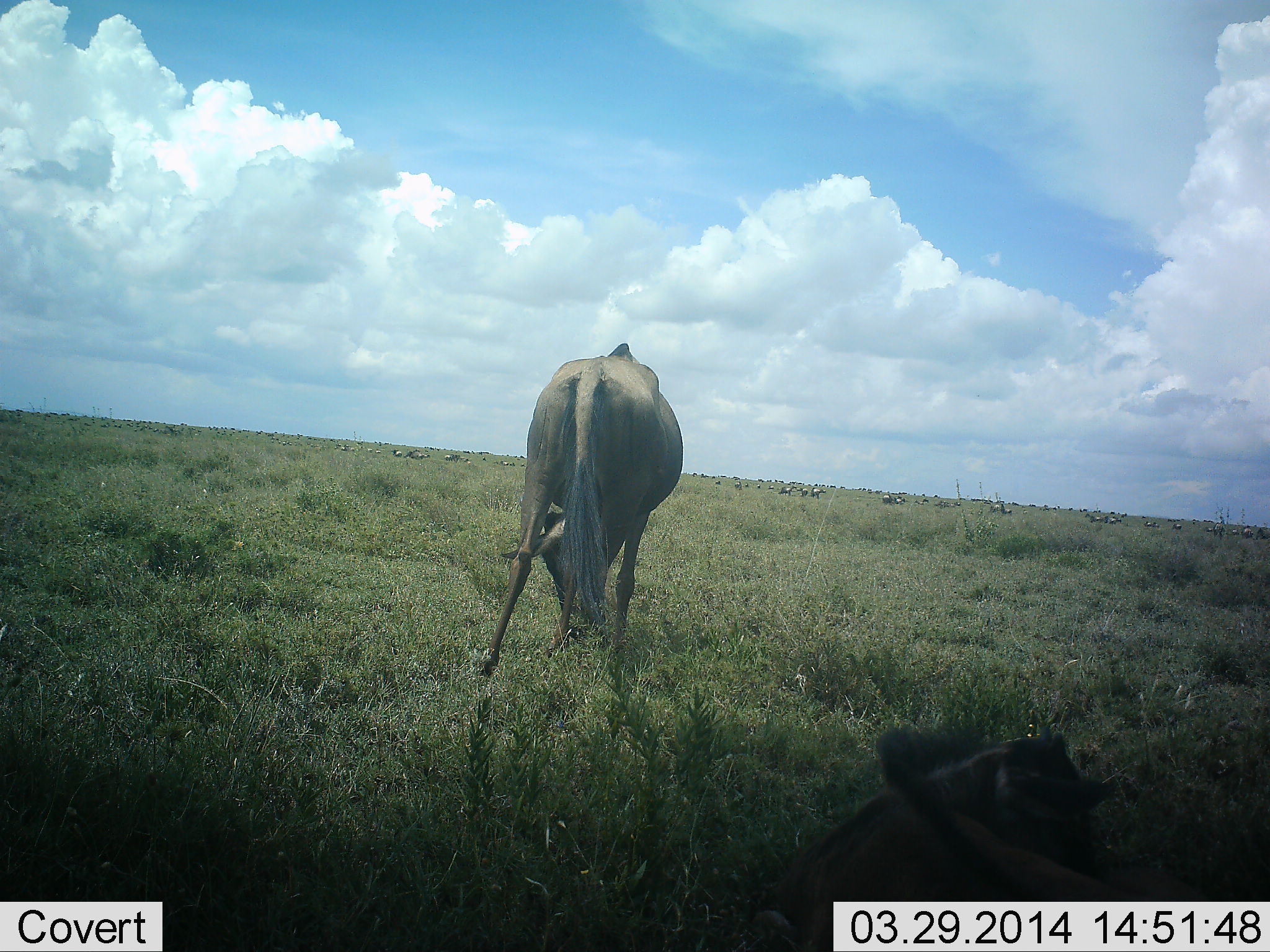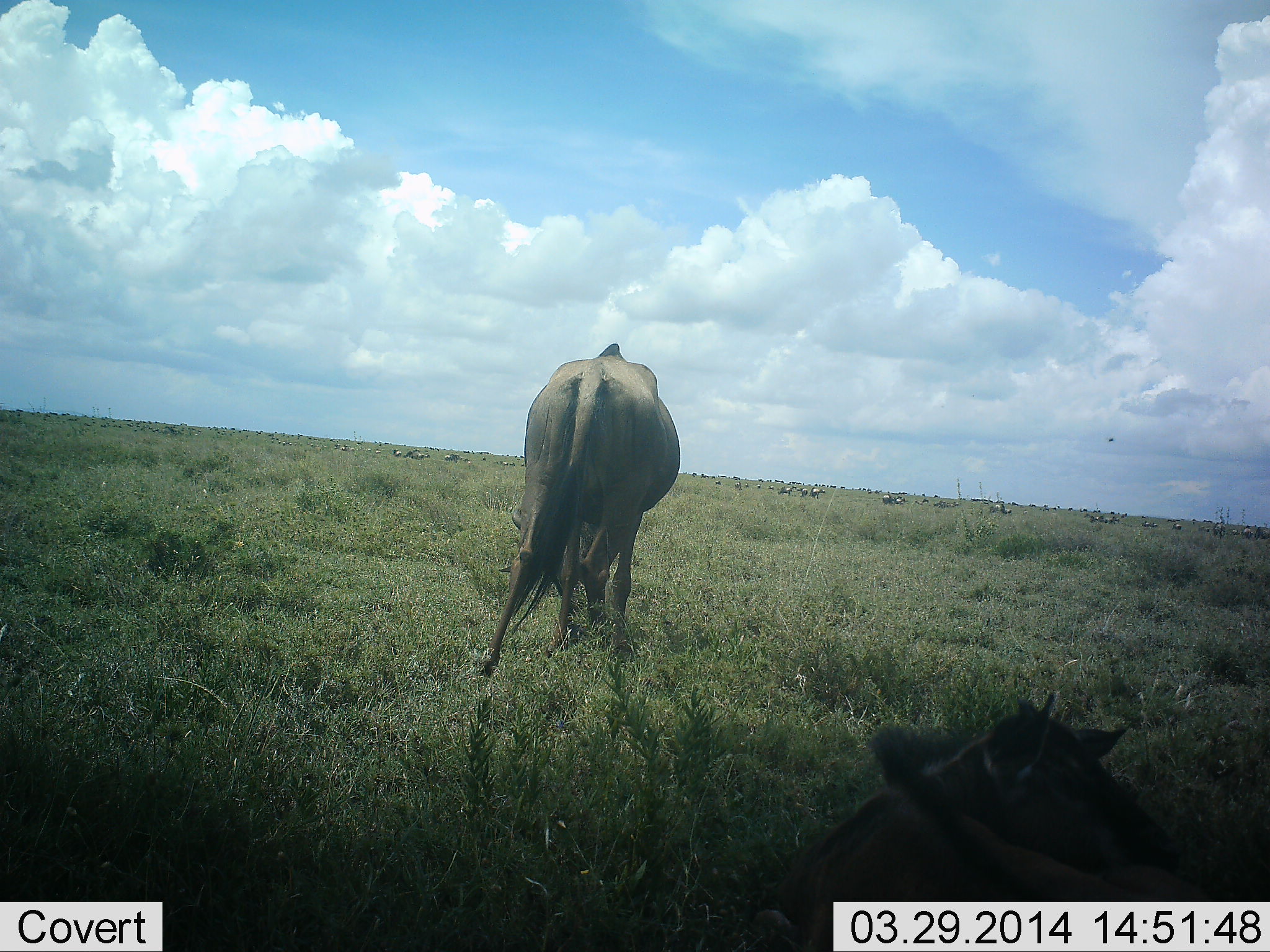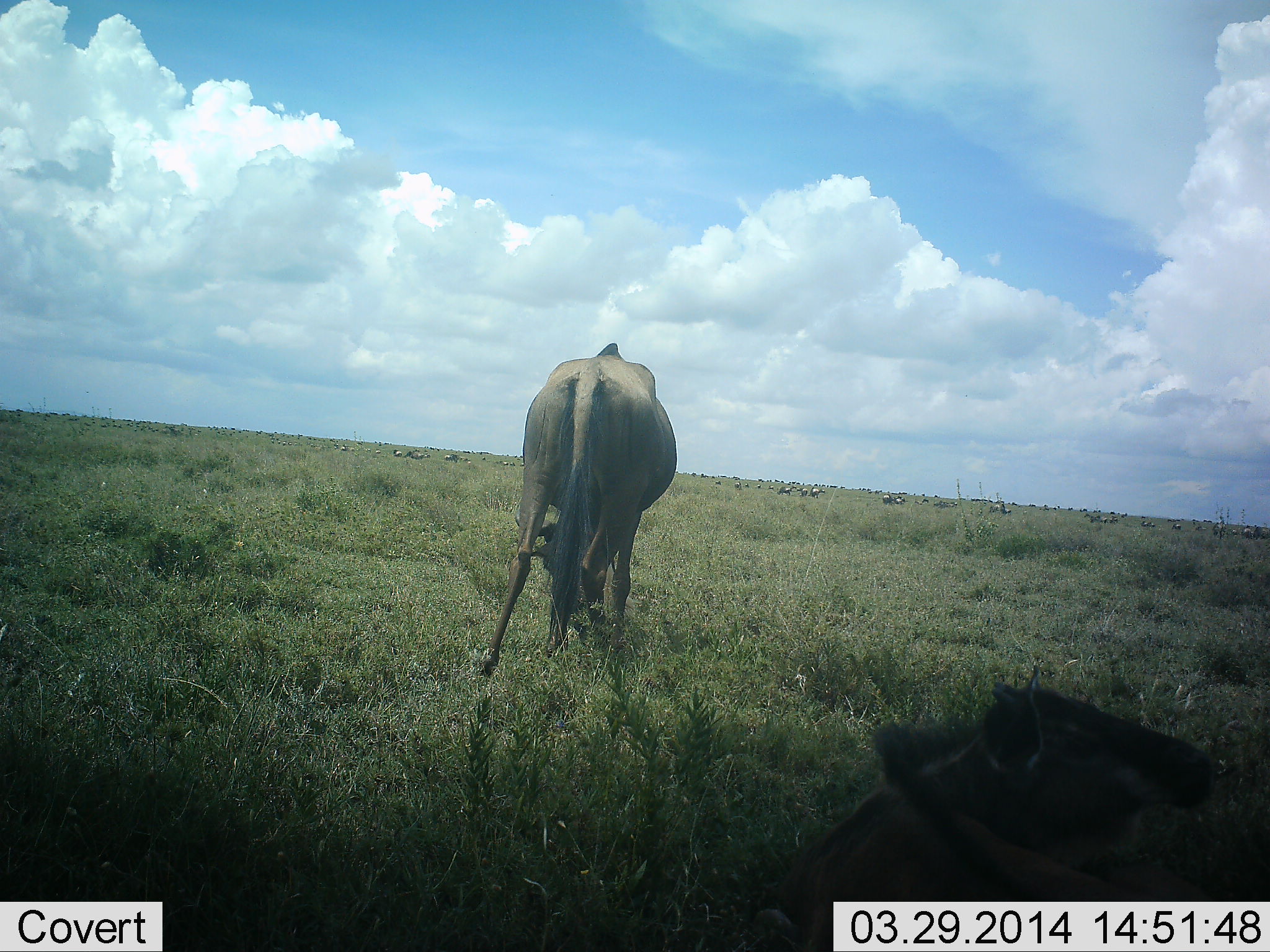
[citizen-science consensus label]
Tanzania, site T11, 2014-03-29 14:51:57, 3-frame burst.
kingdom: Animalia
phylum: Chordata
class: Mammalia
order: Artiodactyla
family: Bovidae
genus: Connochaetes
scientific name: Connochaetes taurinus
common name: blue wildebeest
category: wildebeest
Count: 2.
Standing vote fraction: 50%.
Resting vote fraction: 90%.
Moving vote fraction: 20%.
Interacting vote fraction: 10%.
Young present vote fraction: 30%.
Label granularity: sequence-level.